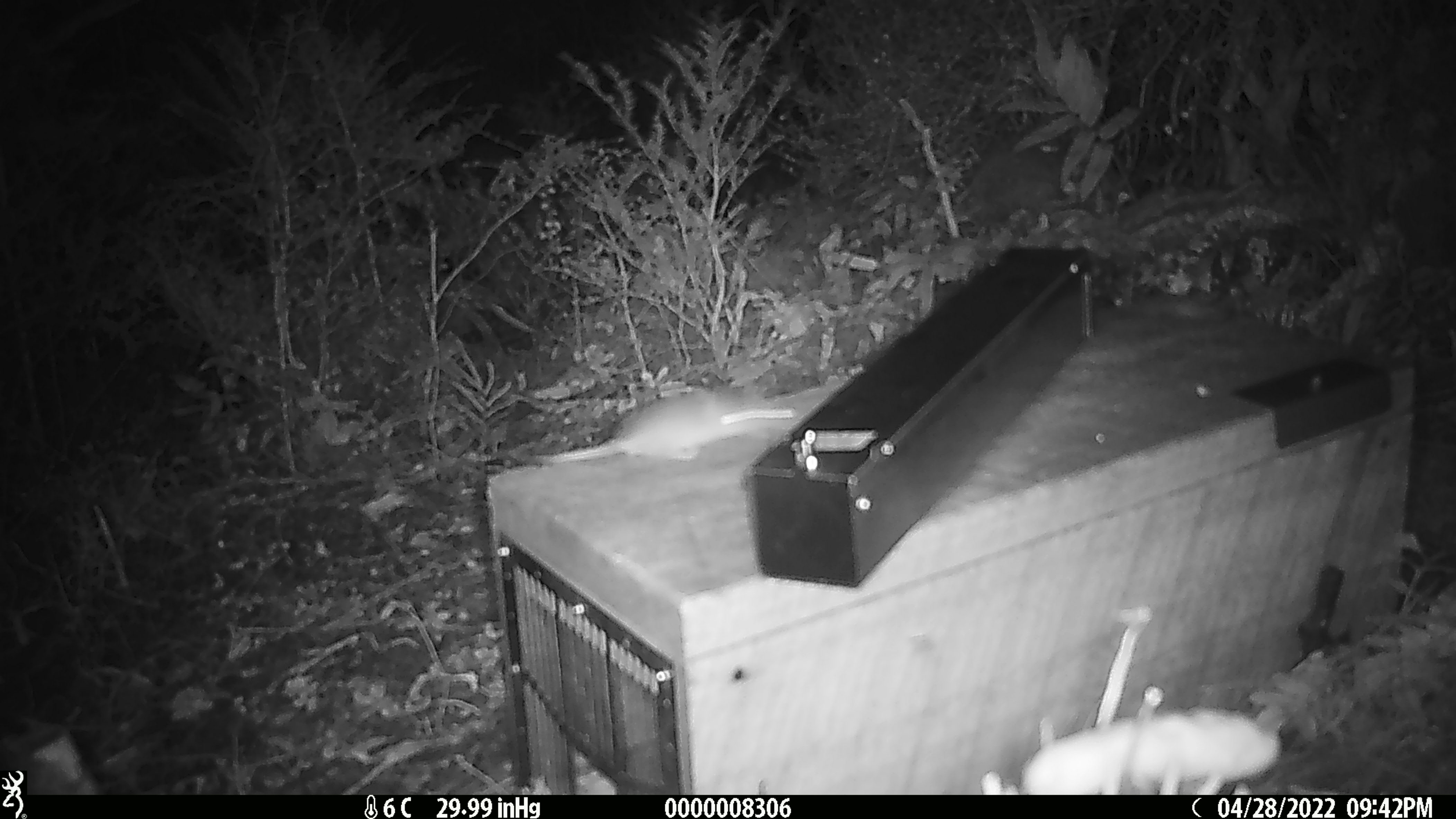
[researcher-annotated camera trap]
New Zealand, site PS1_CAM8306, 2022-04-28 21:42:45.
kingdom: Animalia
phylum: Chordata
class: Mammalia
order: Rodentia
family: Muridae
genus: Mus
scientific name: Mus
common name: mouse